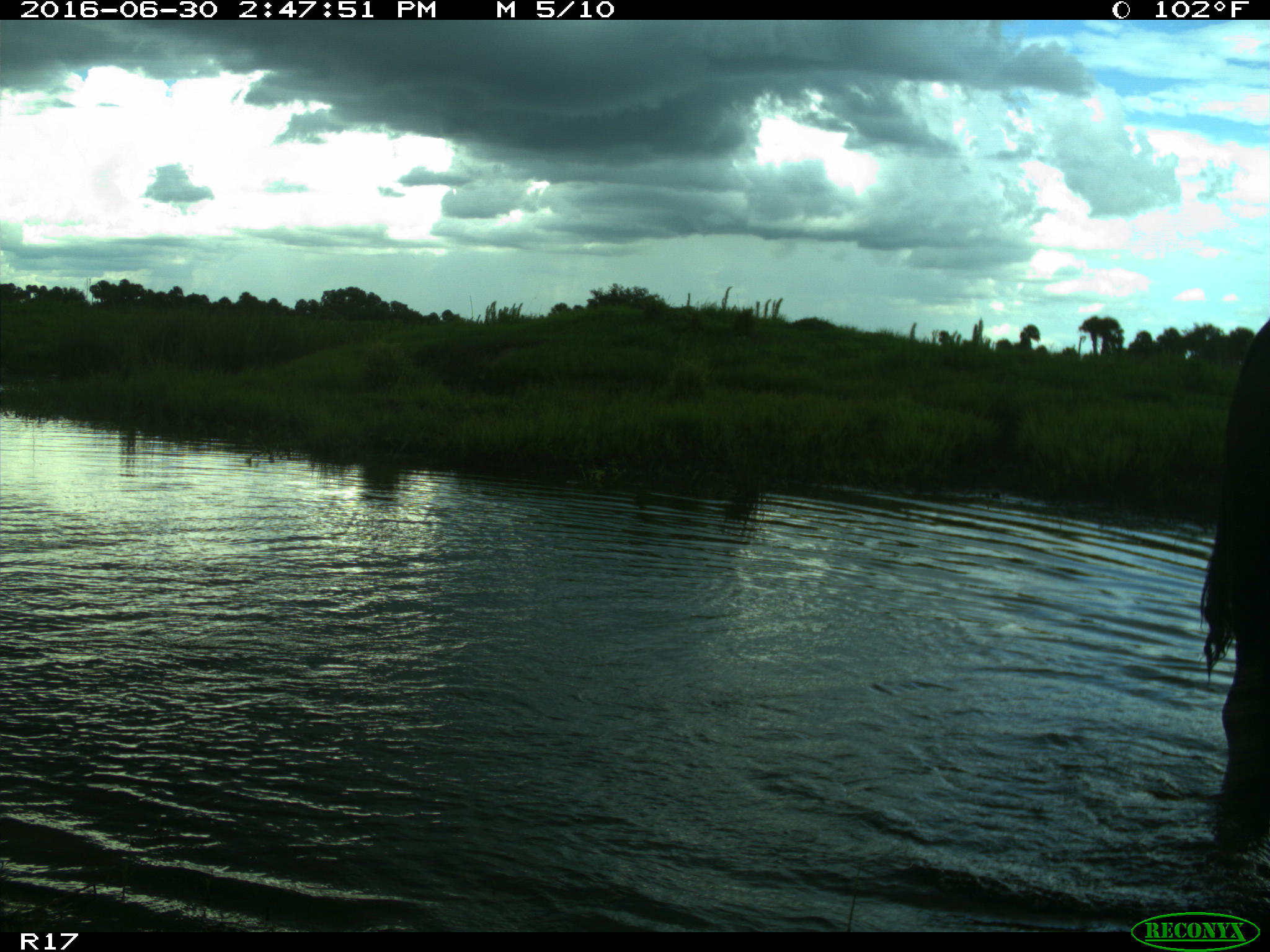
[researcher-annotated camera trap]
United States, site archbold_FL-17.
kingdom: Animalia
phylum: Chordata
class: Mammalia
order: Artiodactyla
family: Bovidae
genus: Bos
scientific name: Bos taurus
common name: domestic cow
Bos taurus (domestic cow).